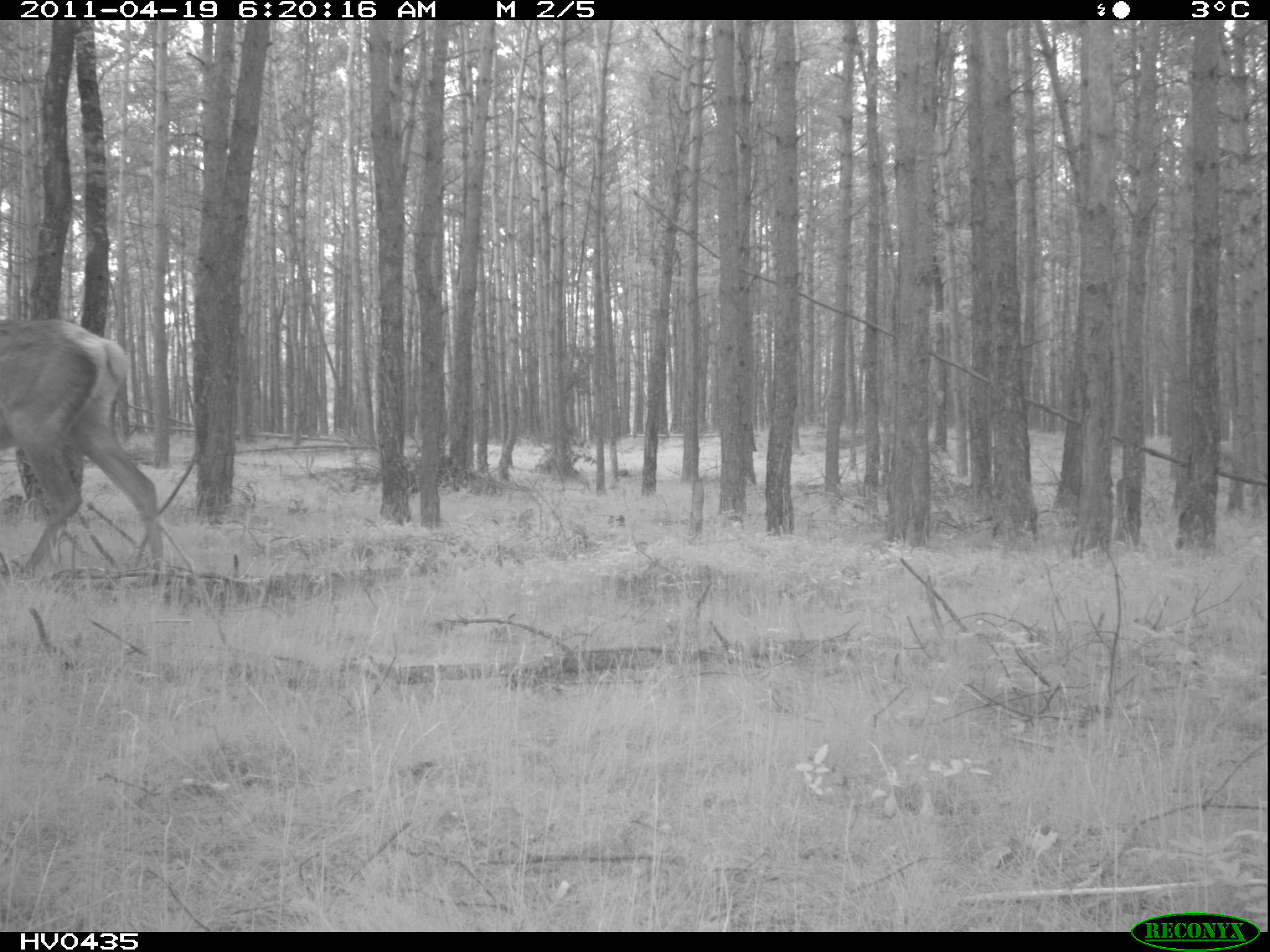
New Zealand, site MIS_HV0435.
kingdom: Animalia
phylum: Chordata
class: Mammalia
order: Artiodactyla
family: Cervidae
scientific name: Cervidae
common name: deer